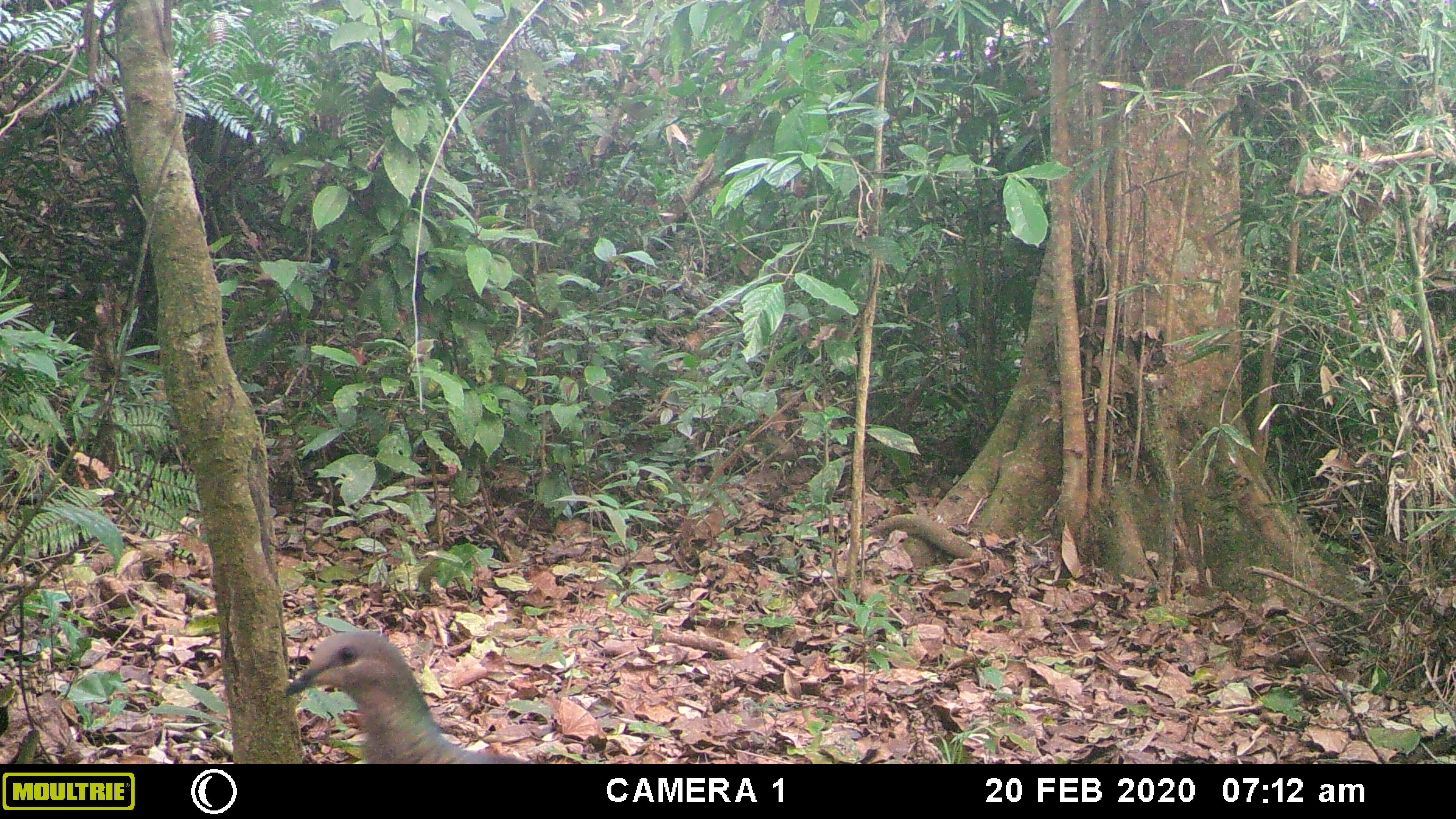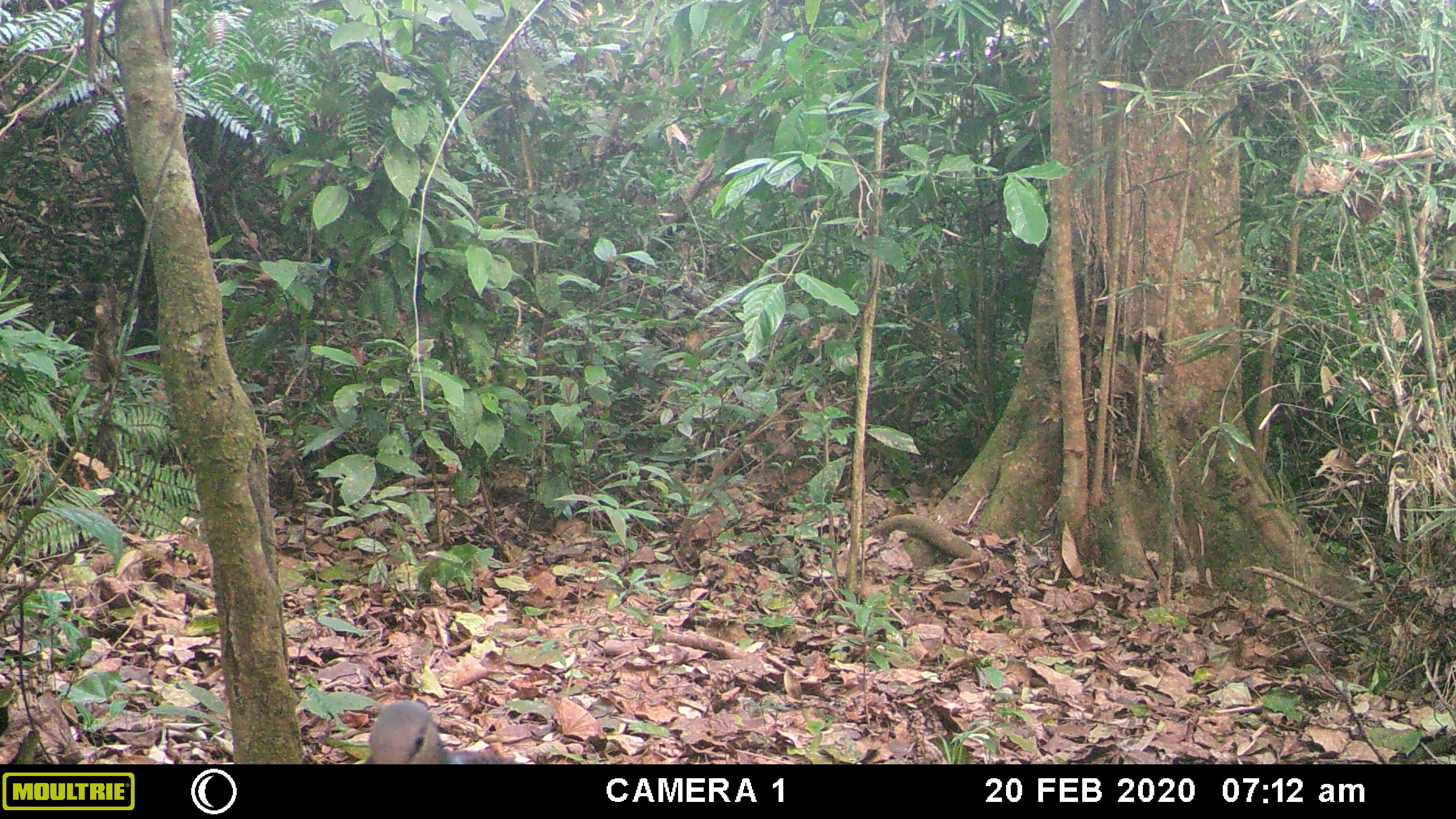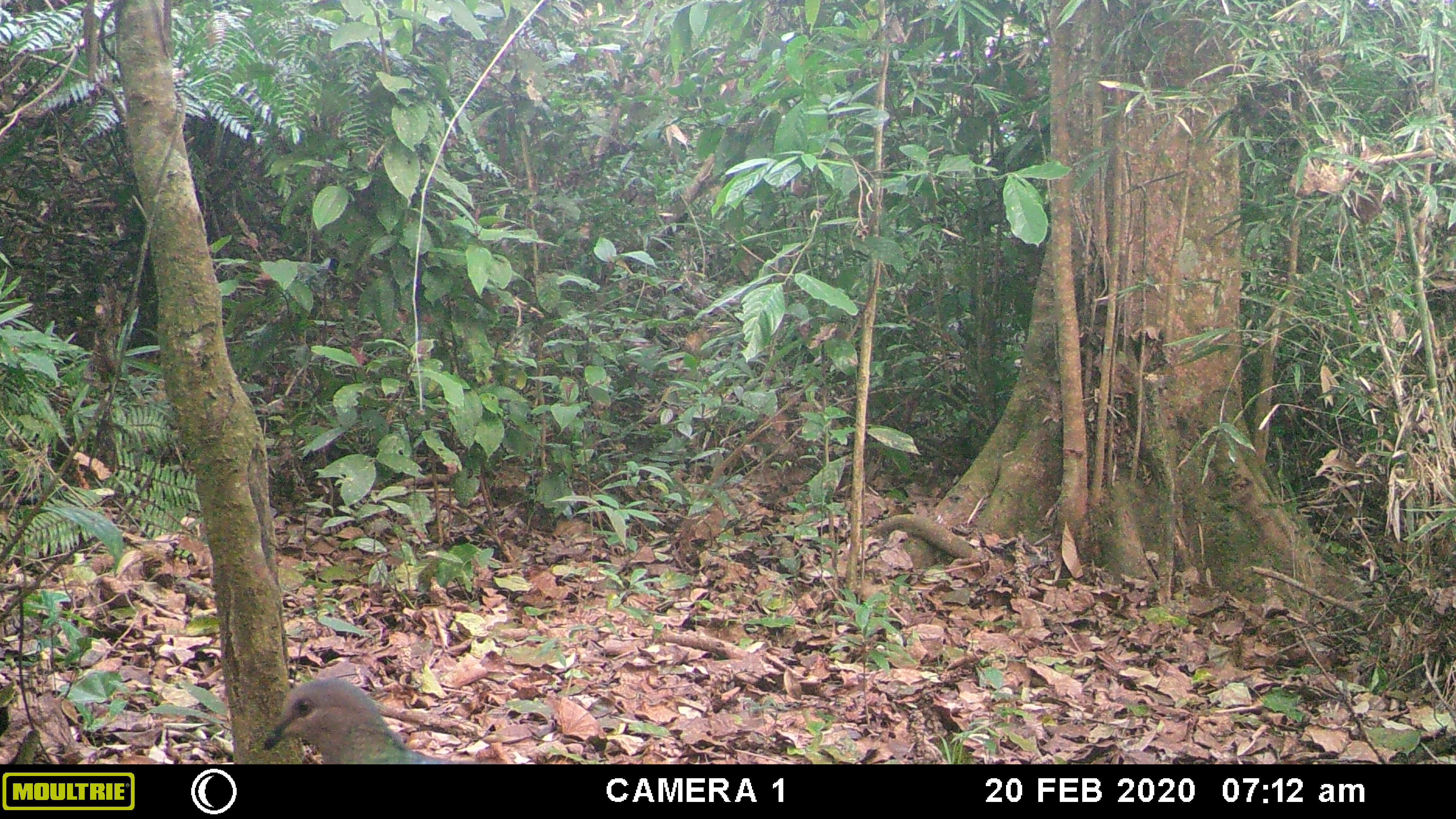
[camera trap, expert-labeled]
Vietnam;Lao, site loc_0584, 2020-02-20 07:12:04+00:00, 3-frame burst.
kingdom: Animalia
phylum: Chordata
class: Aves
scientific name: Aves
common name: bird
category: unidentified bird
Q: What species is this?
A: Unidentified bird (bird) (Aves).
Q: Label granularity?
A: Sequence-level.